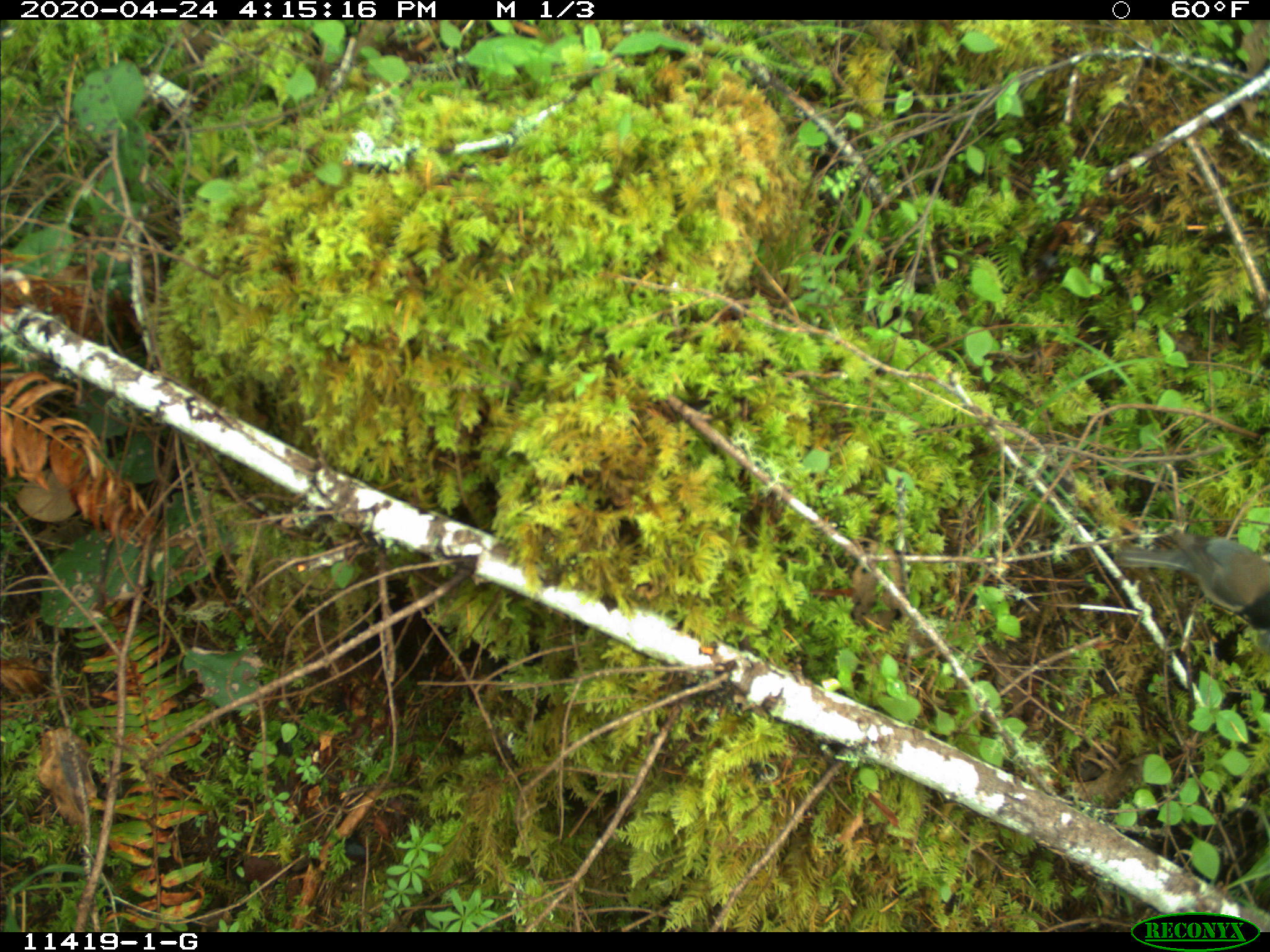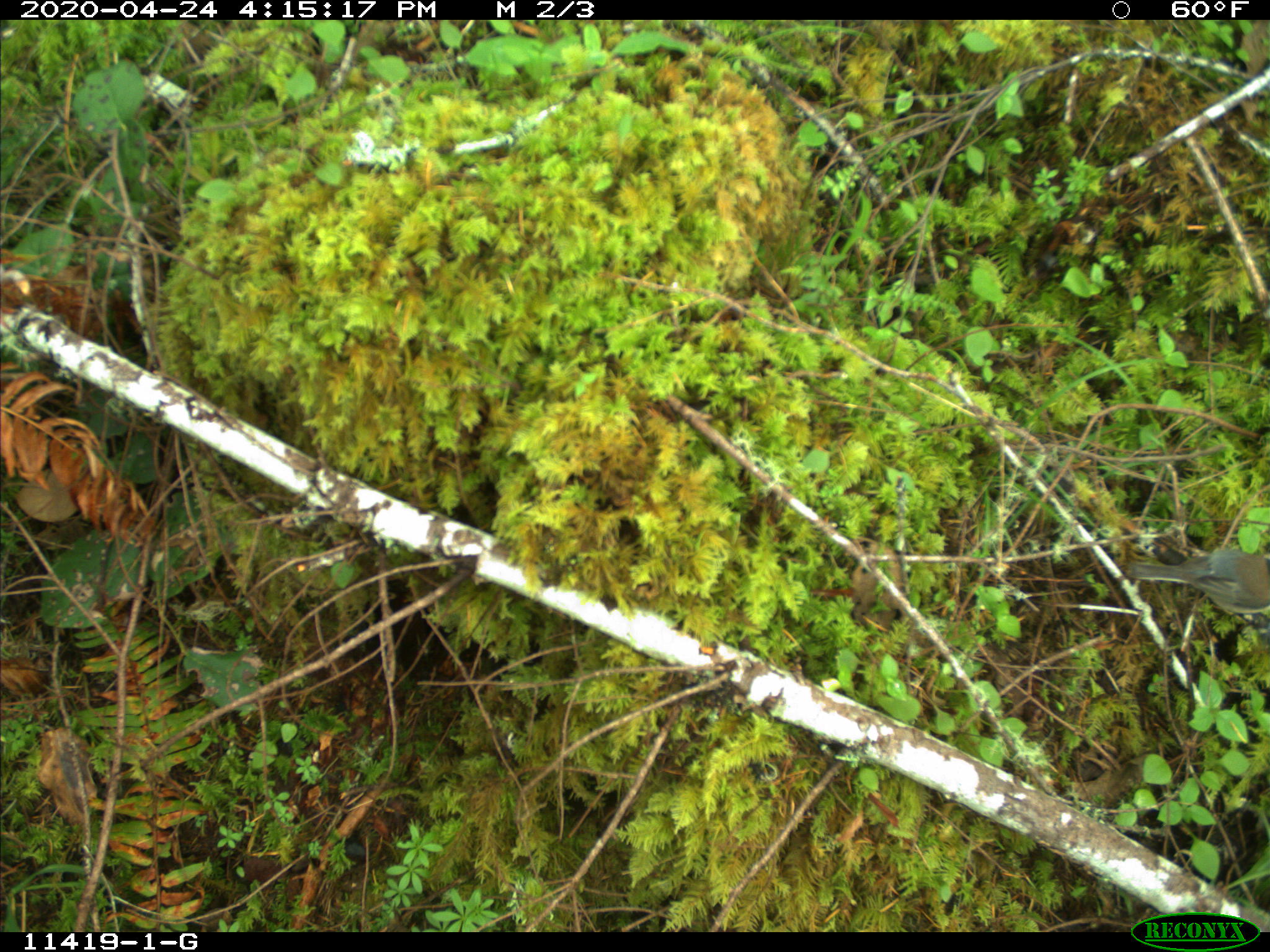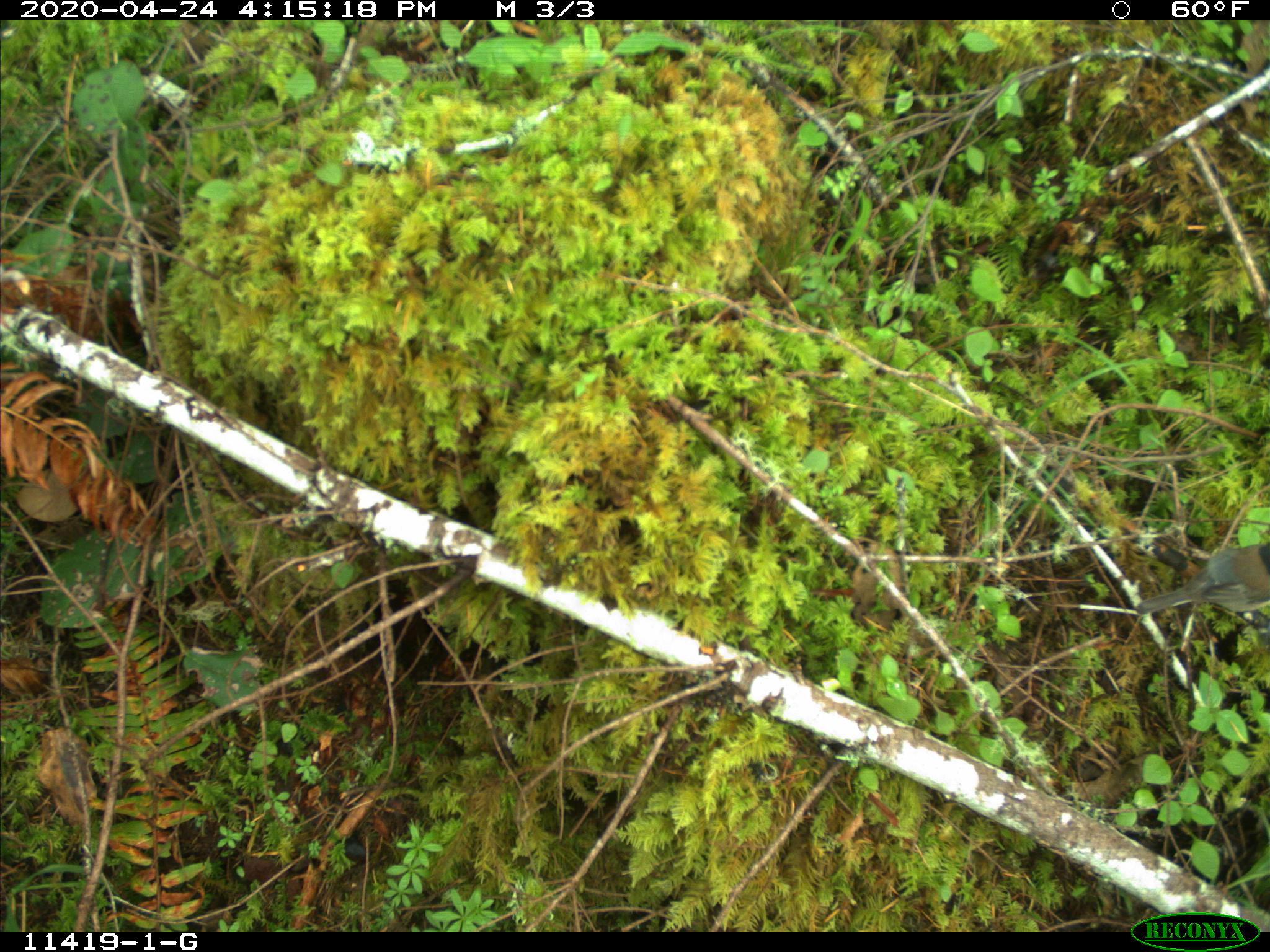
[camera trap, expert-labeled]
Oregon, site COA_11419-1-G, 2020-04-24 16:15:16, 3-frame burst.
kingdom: Animalia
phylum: Chordata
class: Aves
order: Passeriformes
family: Passerellidae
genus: Junco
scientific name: Junco hyemalis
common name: dark-eyed junco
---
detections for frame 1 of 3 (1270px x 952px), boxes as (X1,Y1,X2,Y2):
dark-eyed junco: (1104,524,1261,643)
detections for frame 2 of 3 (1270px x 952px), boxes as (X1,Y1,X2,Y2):
dark-eyed junco: (1115,532,1261,637)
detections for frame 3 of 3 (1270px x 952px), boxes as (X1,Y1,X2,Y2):
dark-eyed junco: (1130,535,1267,633)